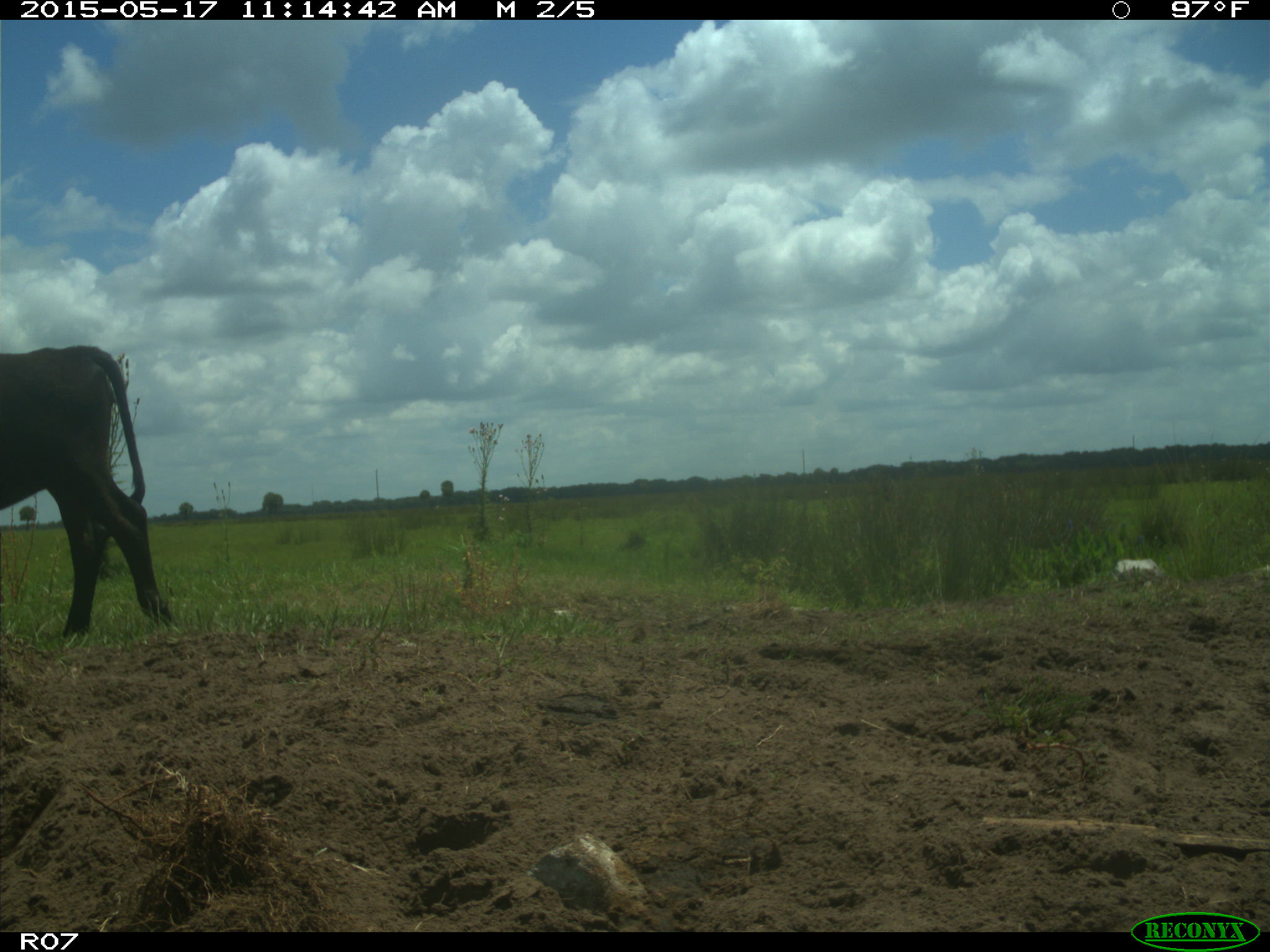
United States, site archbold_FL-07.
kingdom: Animalia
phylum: Chordata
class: Mammalia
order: Artiodactyla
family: Bovidae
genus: Bos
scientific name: Bos taurus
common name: domestic cow